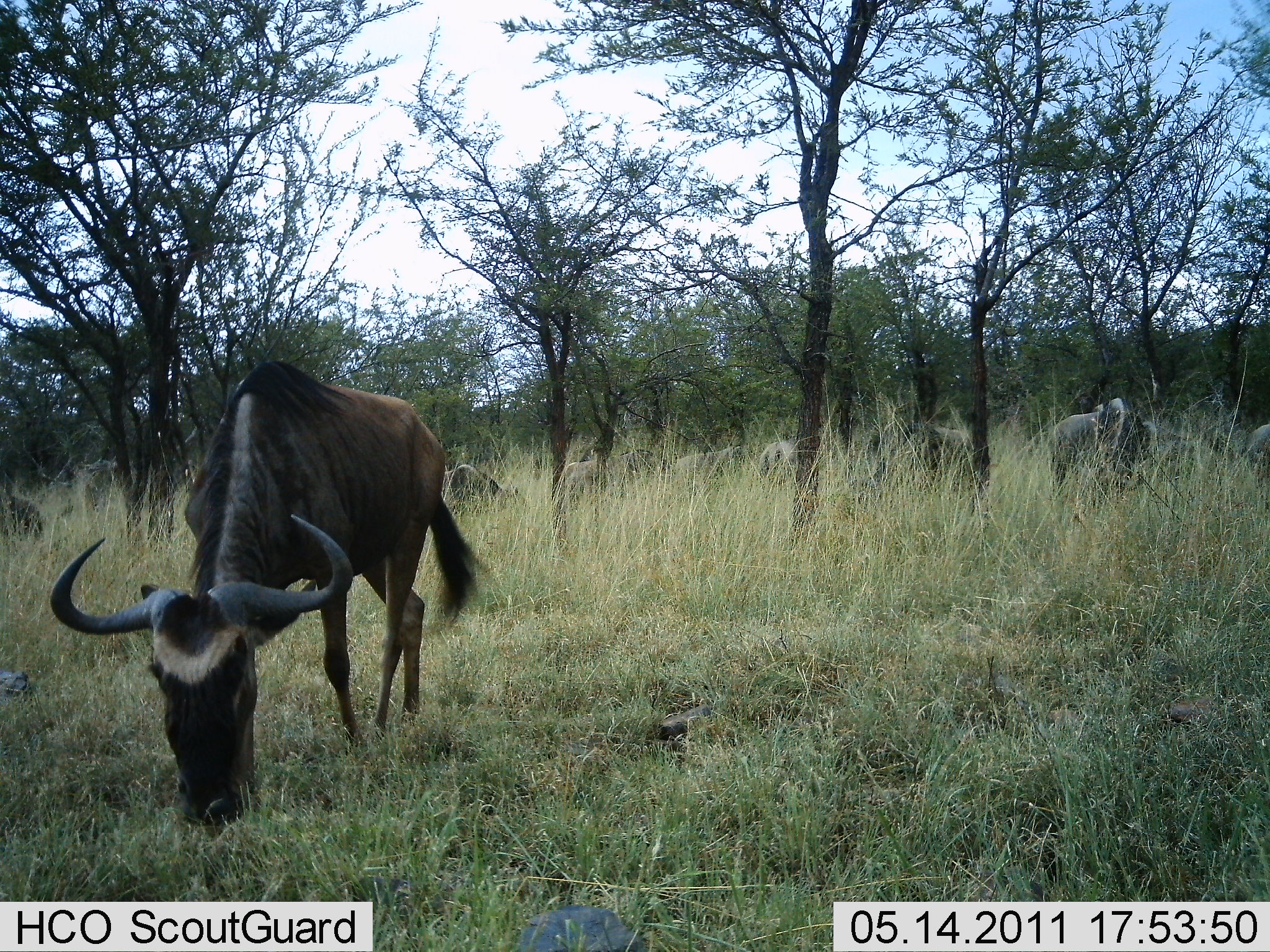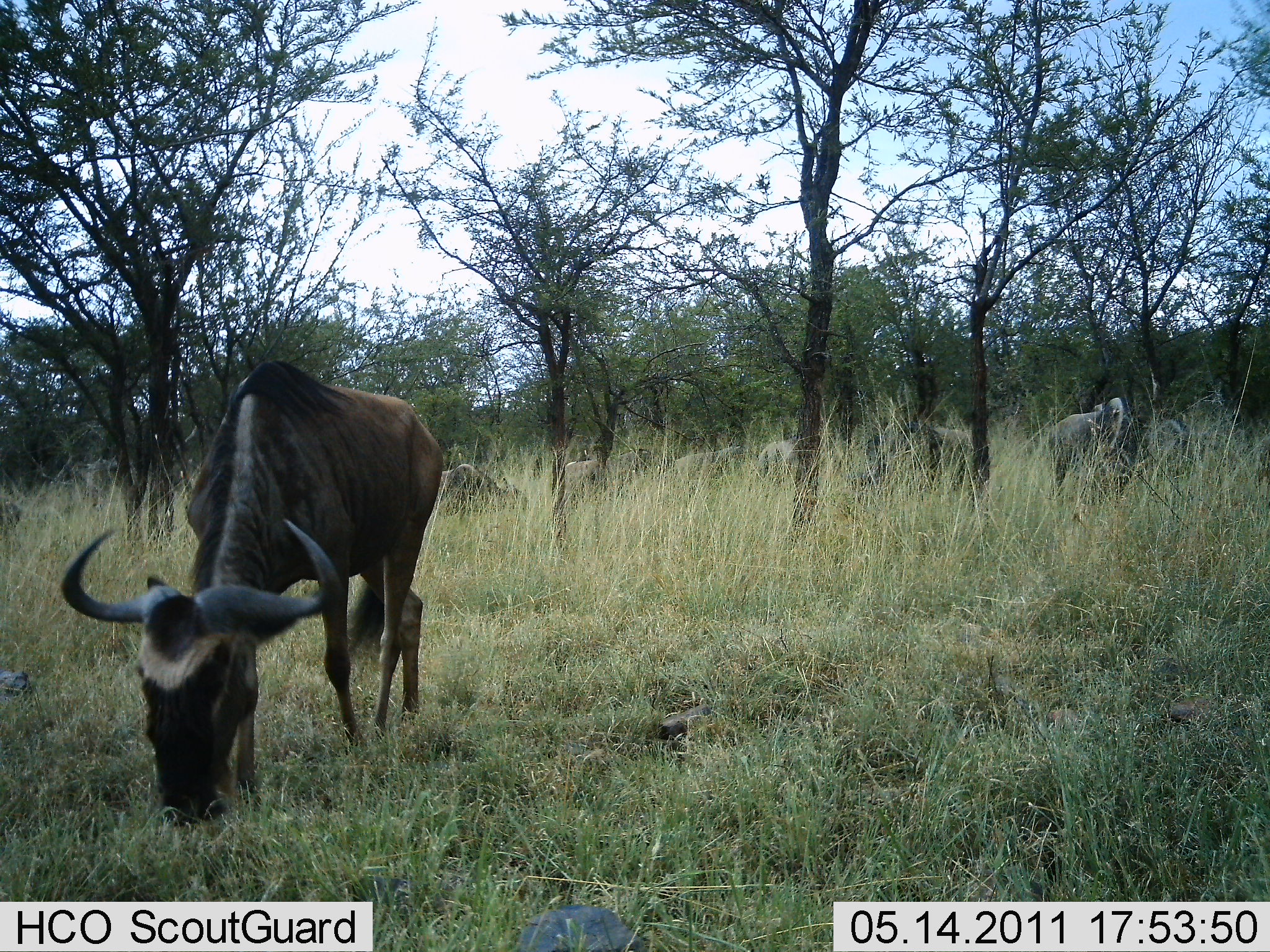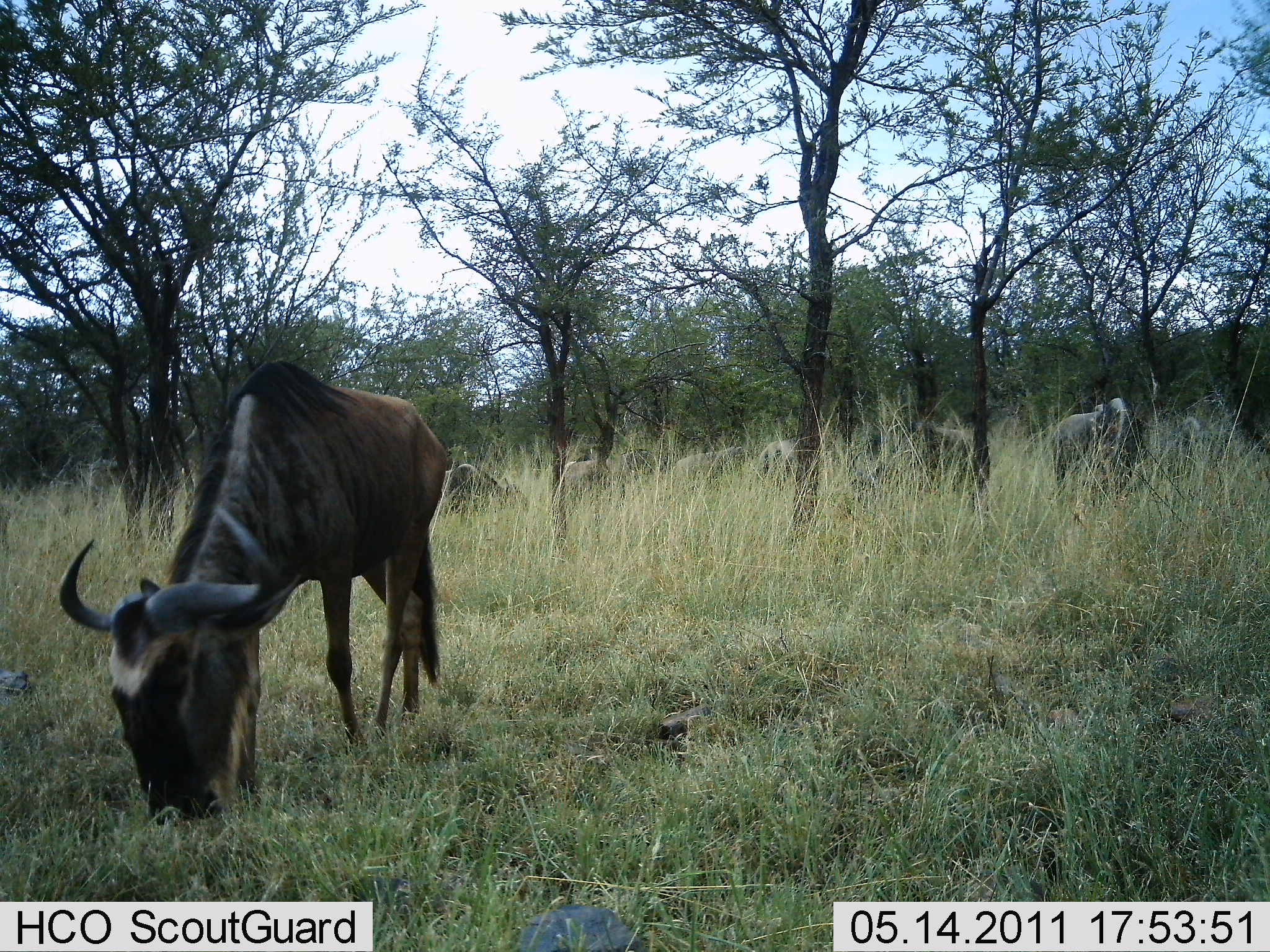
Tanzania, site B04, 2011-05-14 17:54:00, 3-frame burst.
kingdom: Animalia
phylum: Chordata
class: Mammalia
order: Artiodactyla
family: Bovidae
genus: Connochaetes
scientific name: Connochaetes taurinus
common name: blue wildebeest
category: wildebeest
Wildebeest (blue wildebeest) (Connochaetes taurinus), count 7. Behavior (volunteer vote fractions): standing 23%, resting 0%, moving 31%, interacting 0%. Young present (vote fraction): 0%. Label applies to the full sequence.